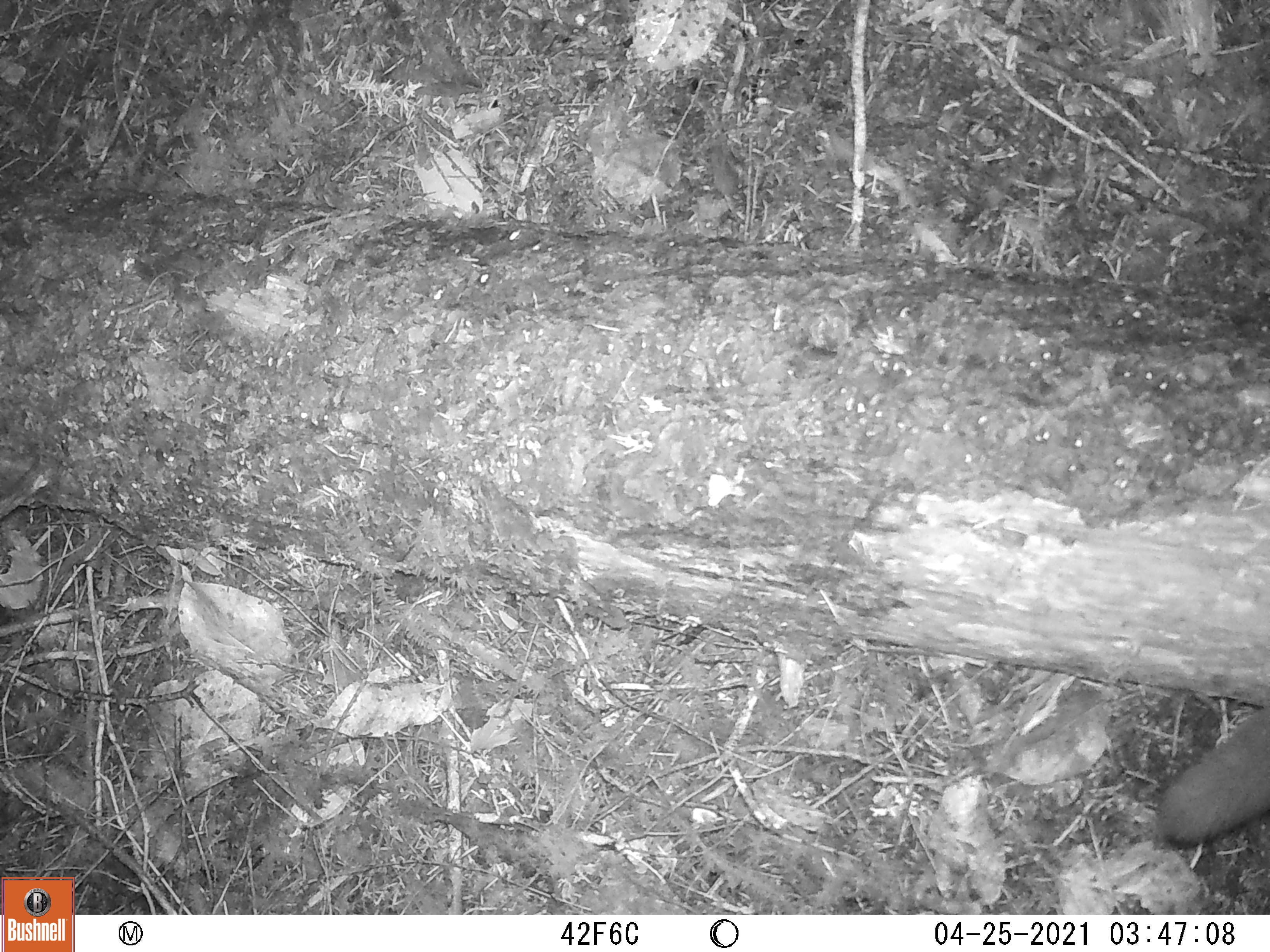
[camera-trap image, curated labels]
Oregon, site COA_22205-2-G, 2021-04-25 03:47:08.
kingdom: Animalia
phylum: Chordata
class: Mammalia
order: Rodentia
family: Sciuridae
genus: Glaucomys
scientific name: Glaucomys oregonensis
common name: humboldt's flying squirrel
Humboldt's flying squirrel (Glaucomys oregonensis).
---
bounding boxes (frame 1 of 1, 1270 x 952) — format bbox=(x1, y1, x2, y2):
humboldt's flying squirrel: bbox=(1138, 684, 1268, 878)